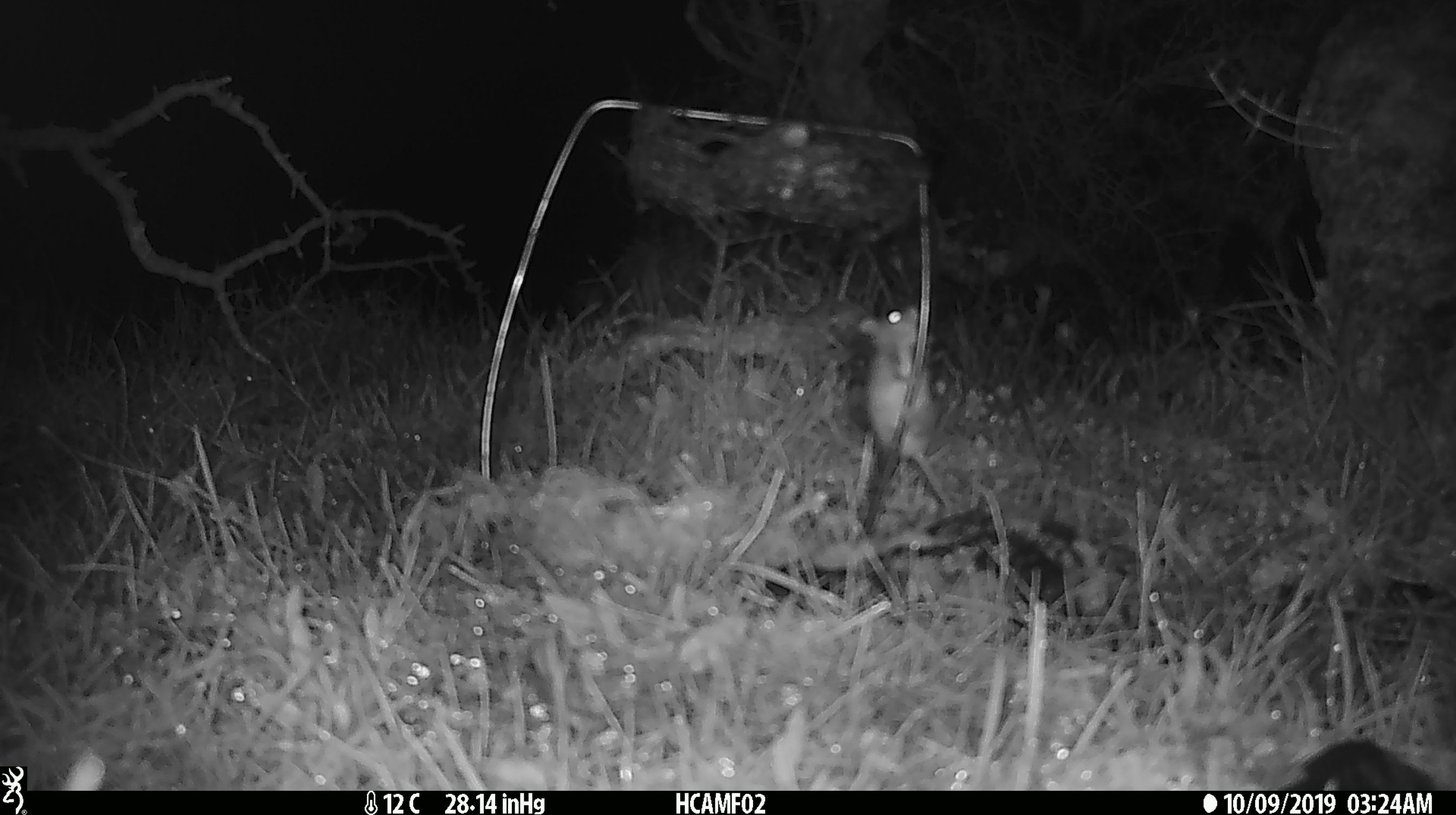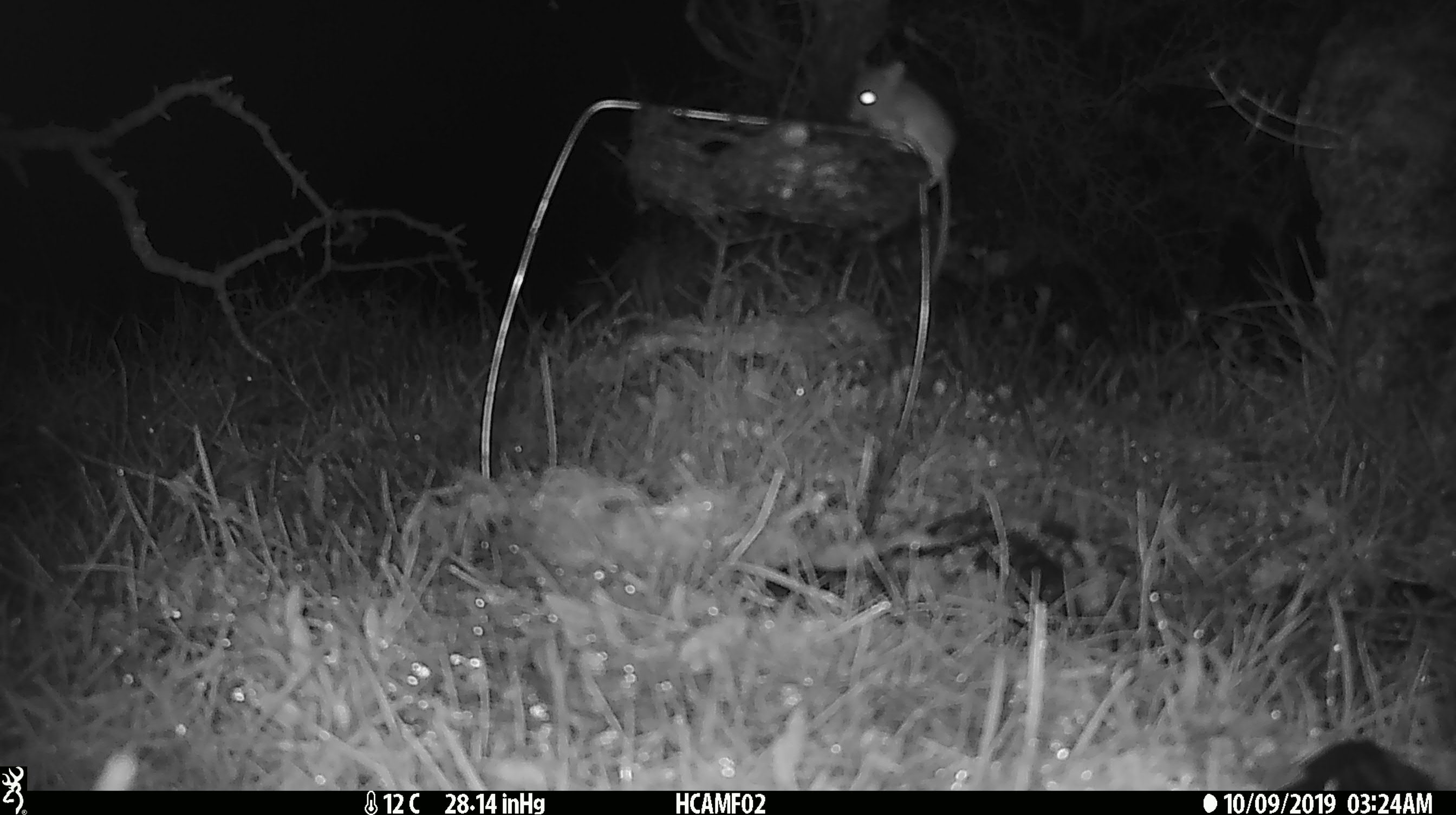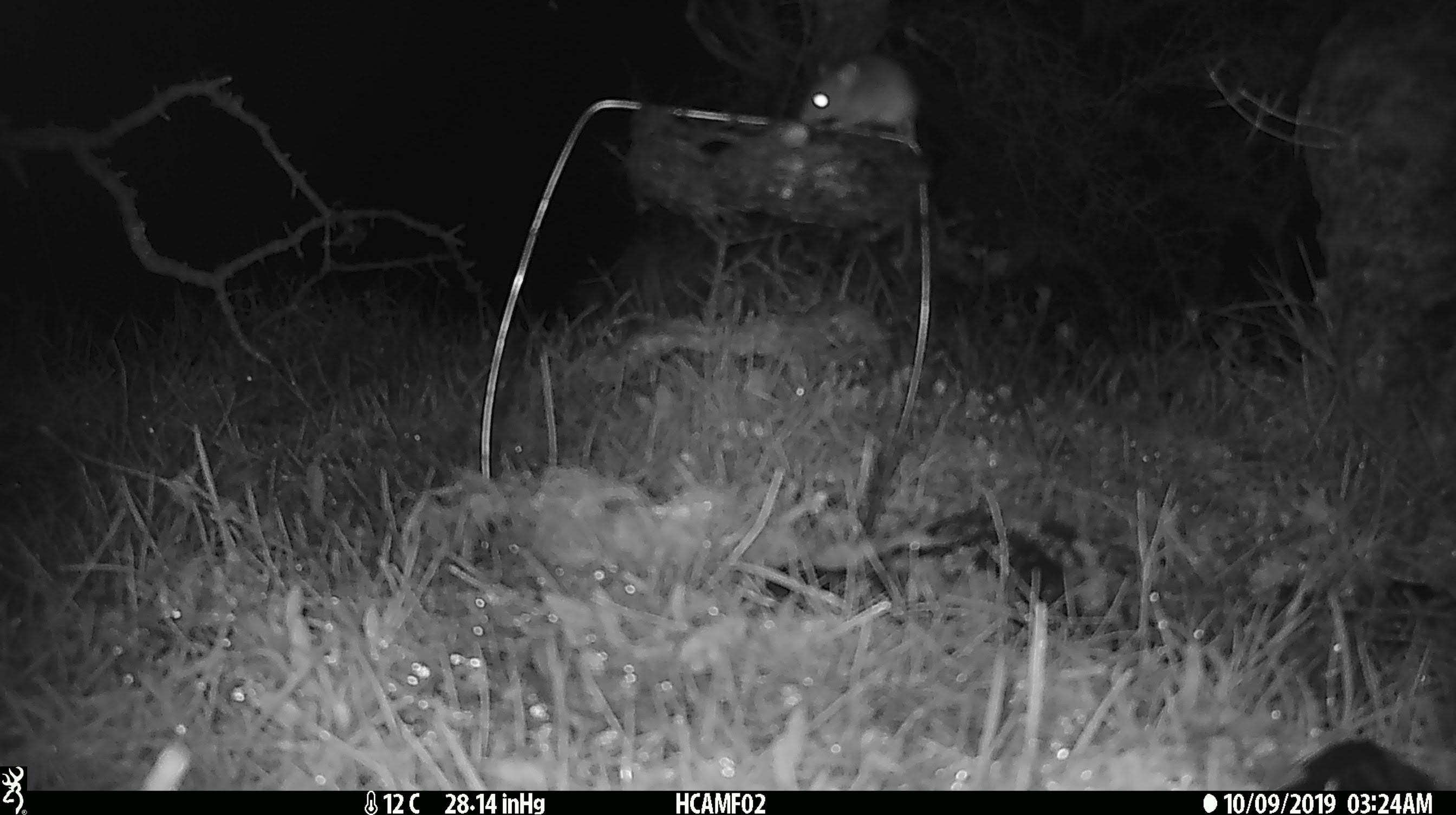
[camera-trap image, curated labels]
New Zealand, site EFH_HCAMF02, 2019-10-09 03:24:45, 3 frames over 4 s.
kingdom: Animalia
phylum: Chordata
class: Mammalia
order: Rodentia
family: Muridae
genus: Mus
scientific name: Mus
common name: mouse